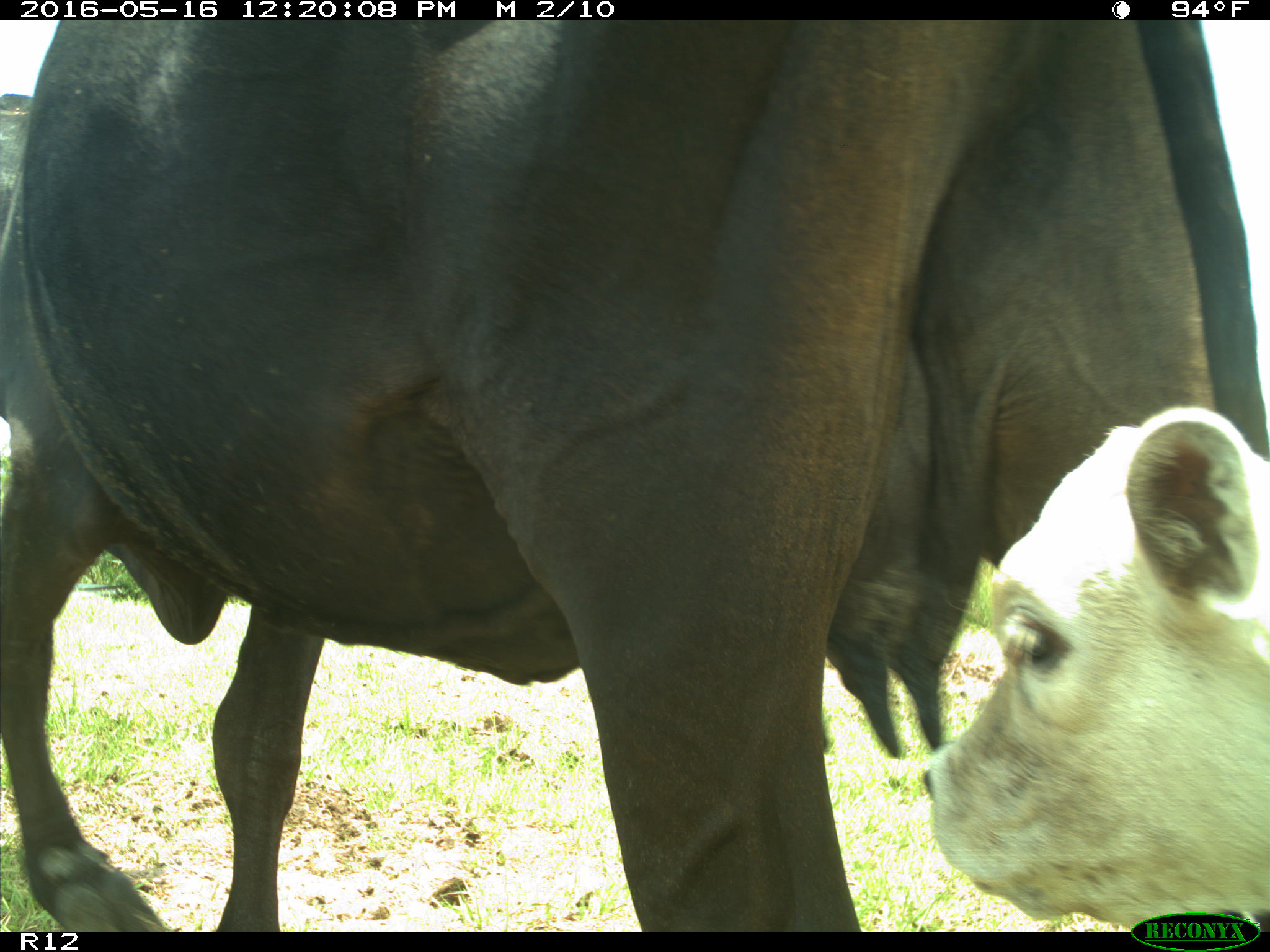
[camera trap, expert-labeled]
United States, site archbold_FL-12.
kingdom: Animalia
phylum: Chordata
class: Mammalia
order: Artiodactyla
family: Bovidae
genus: Bos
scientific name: Bos taurus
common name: domestic cow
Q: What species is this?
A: Bos taurus (domestic cow).